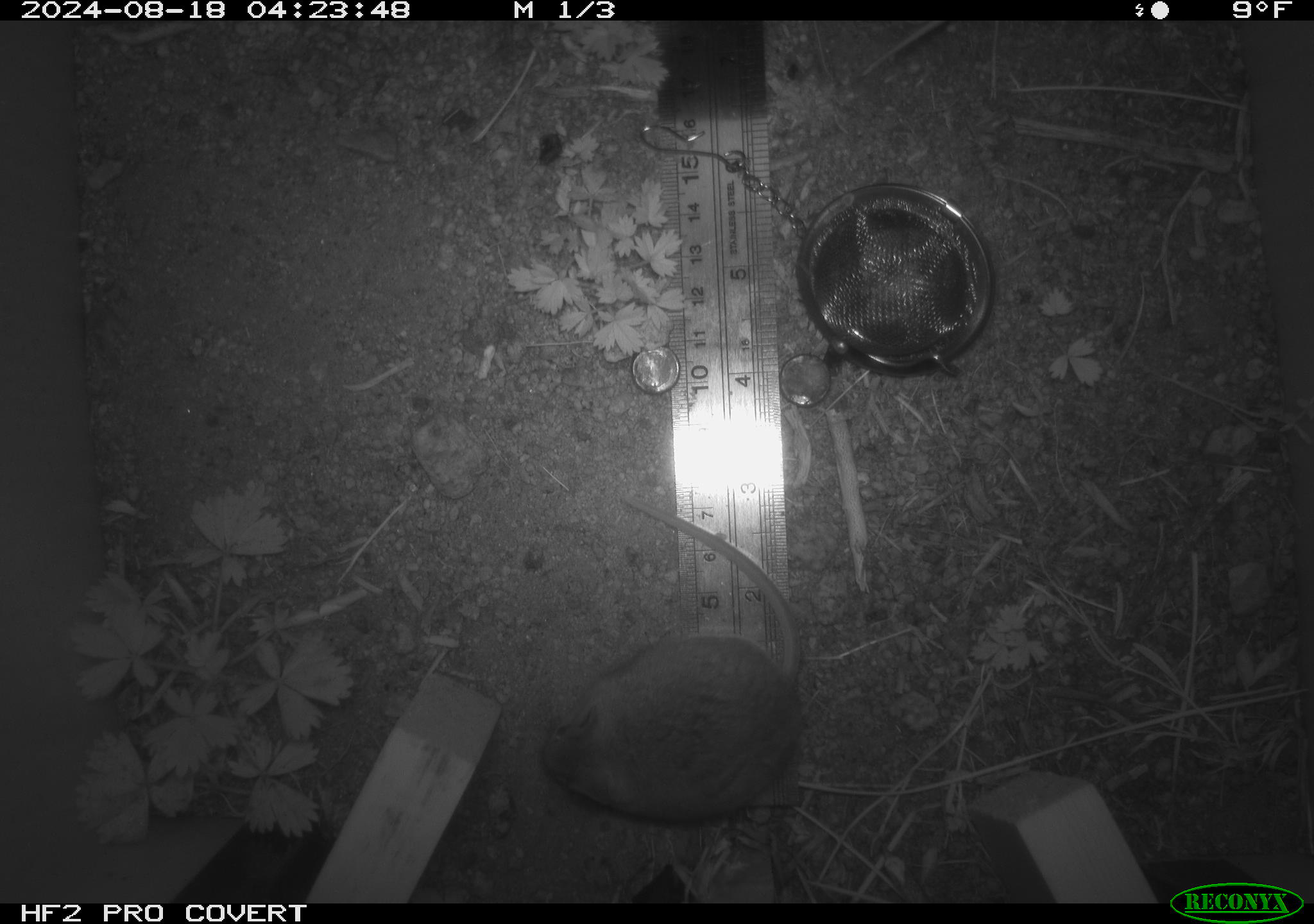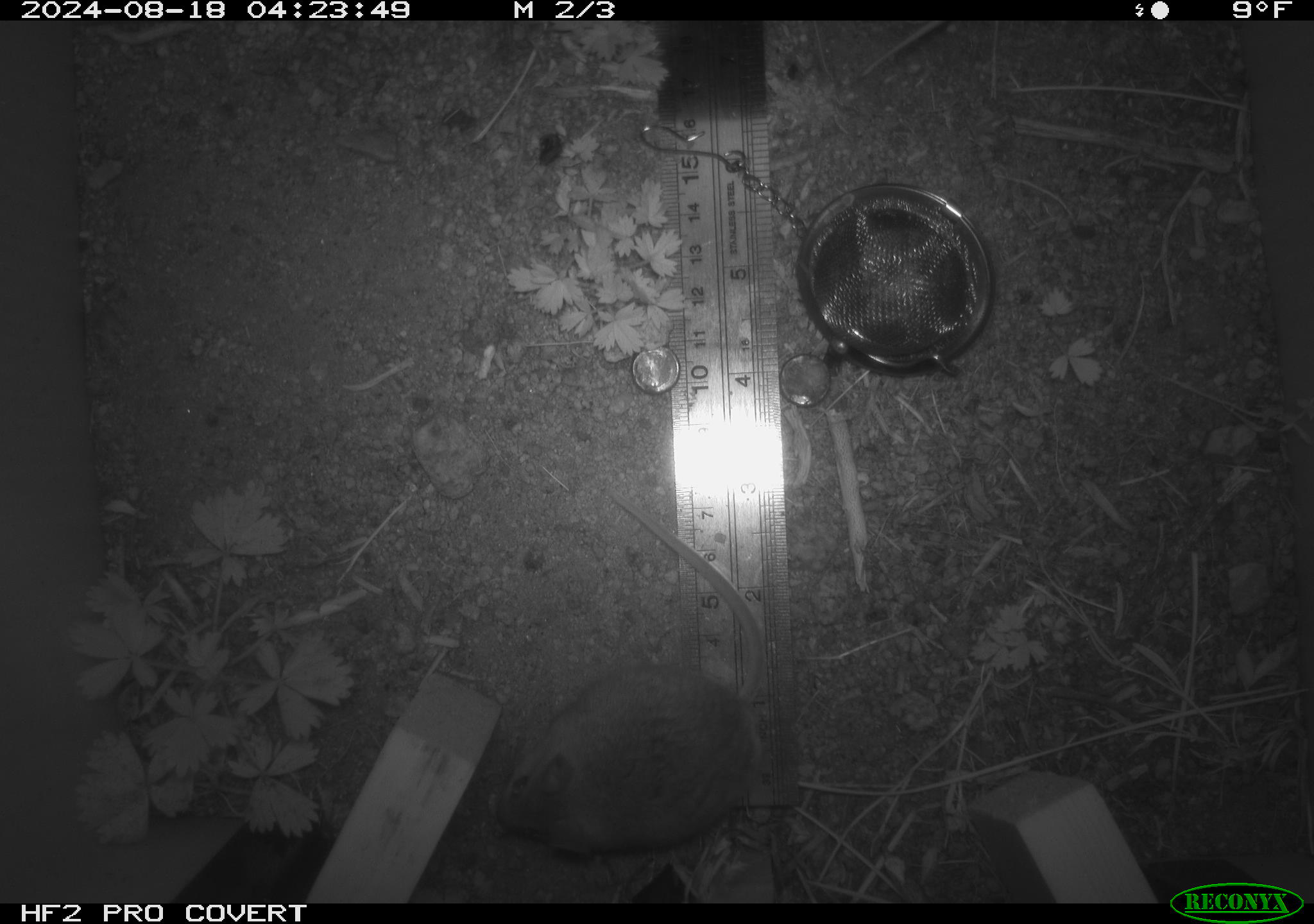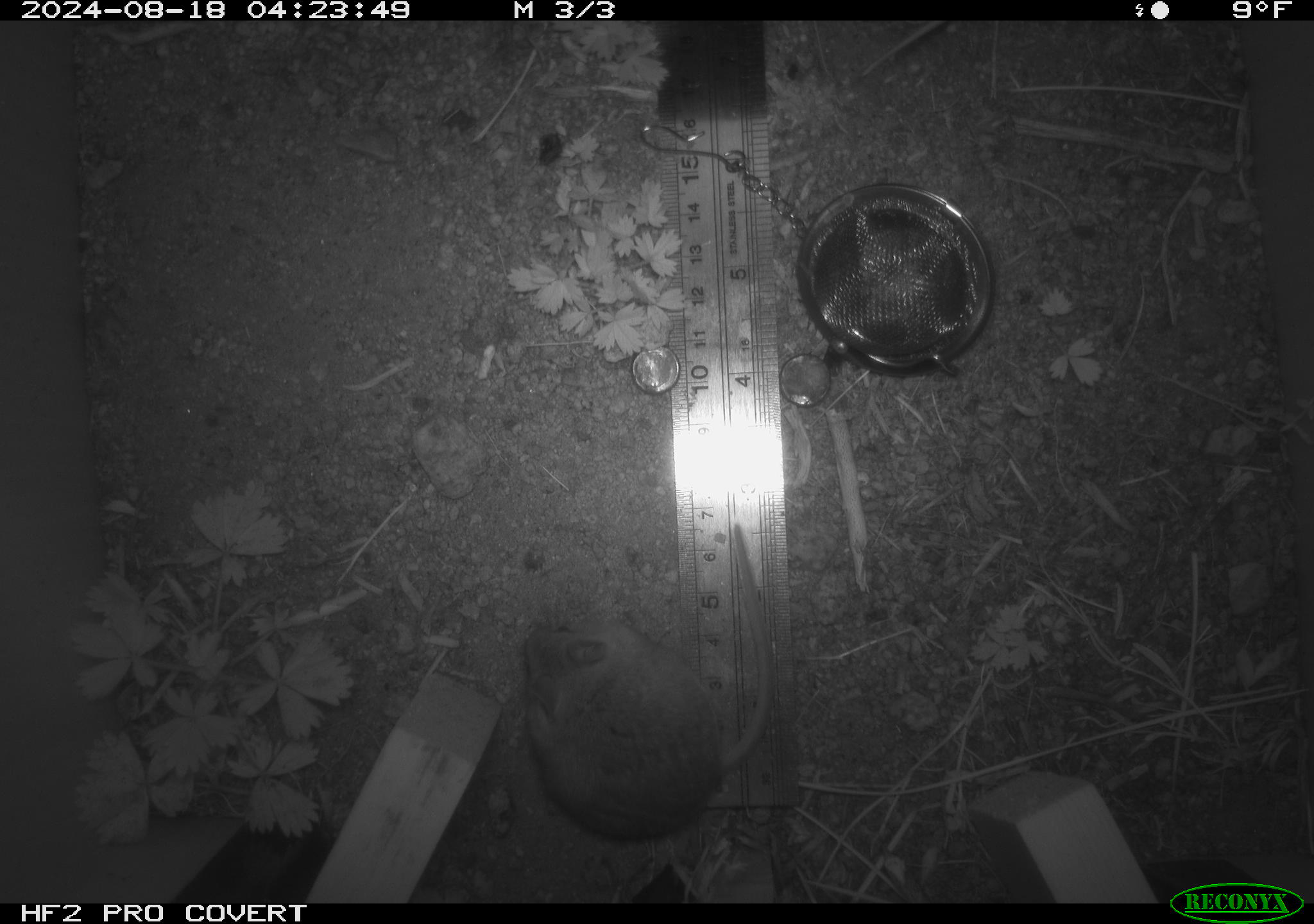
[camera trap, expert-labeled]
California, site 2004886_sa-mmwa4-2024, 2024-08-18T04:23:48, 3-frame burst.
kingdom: Animalia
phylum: Chordata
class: Mammalia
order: Rodentia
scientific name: Rodentia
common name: mouse species